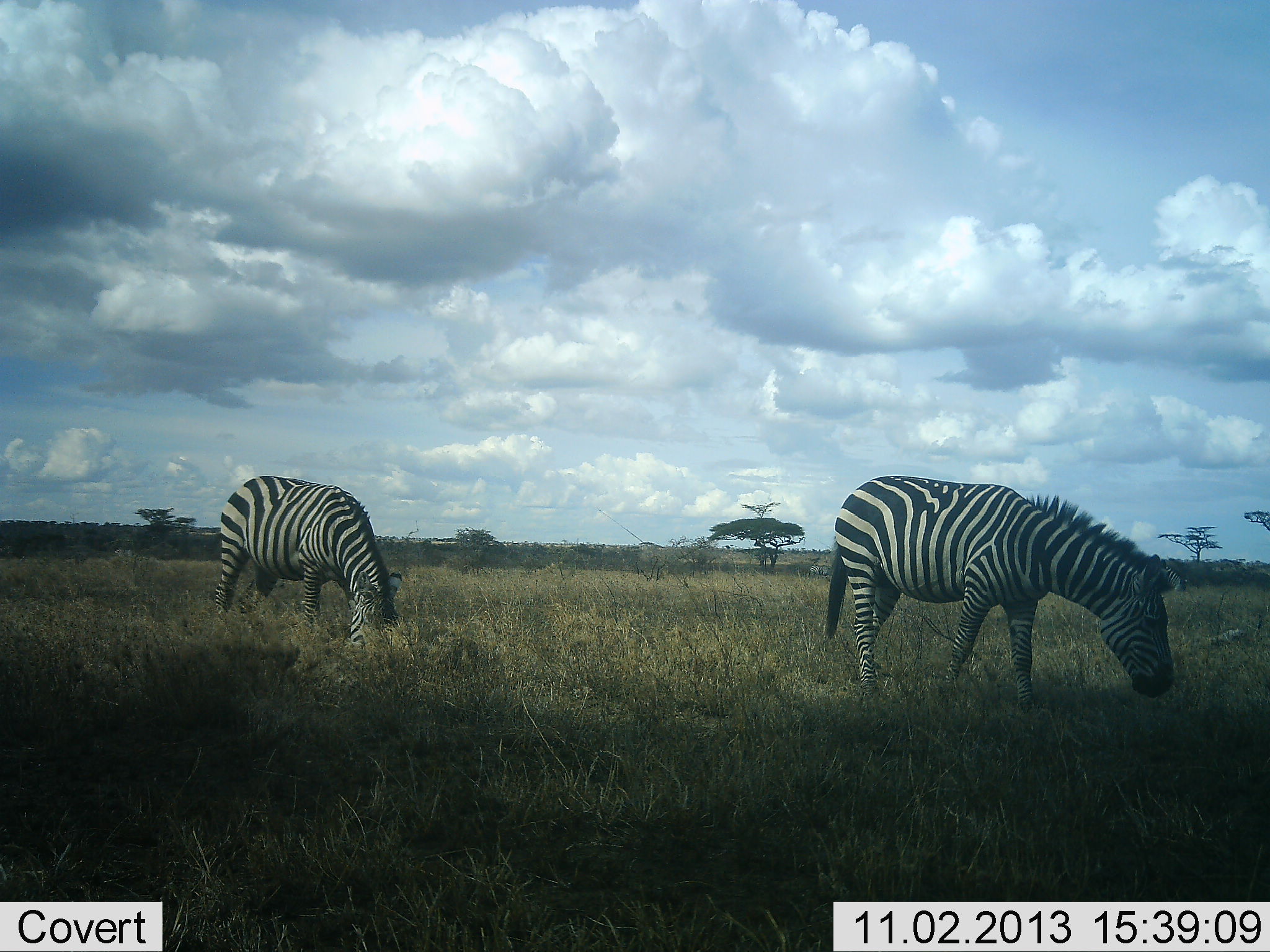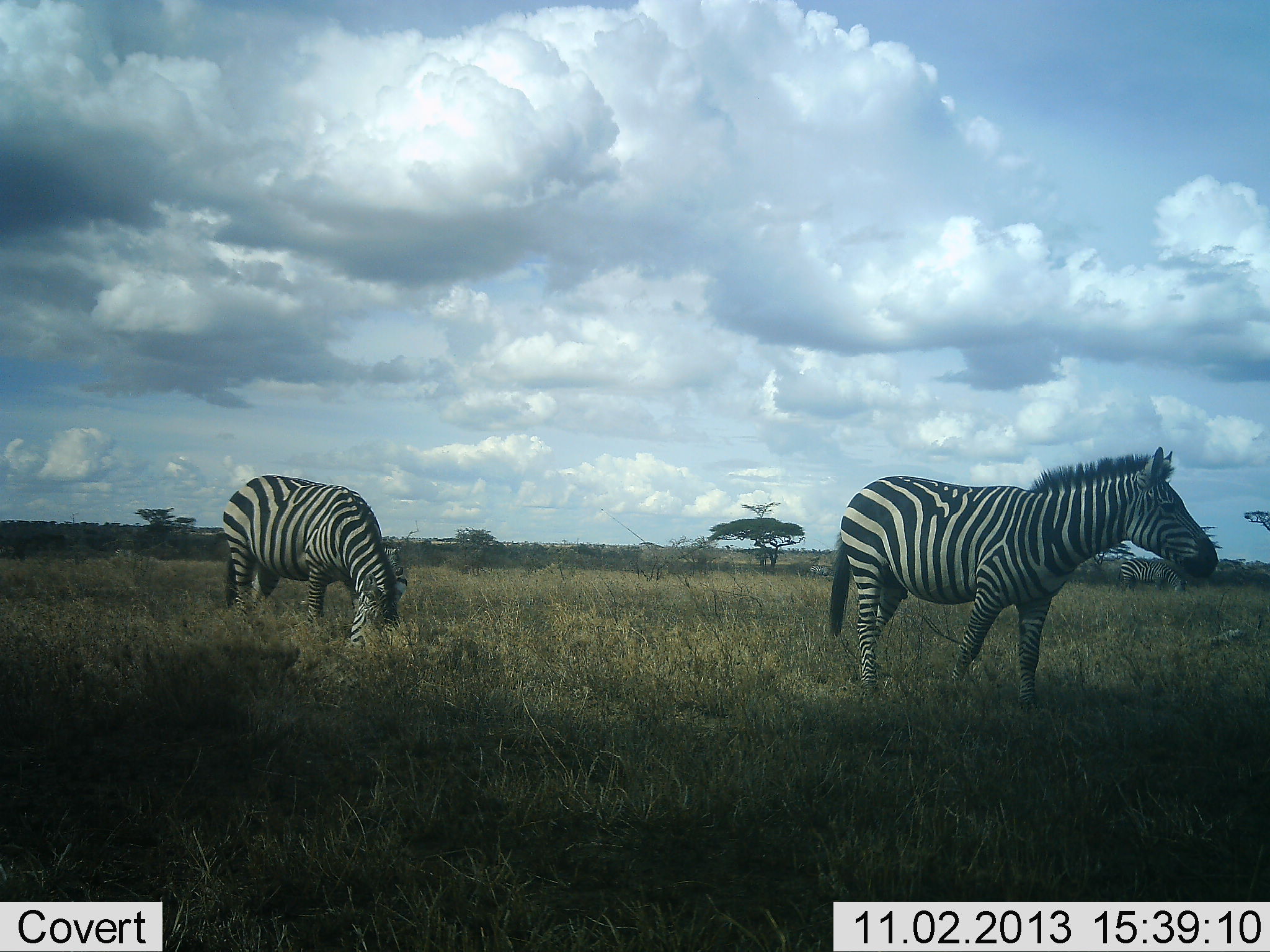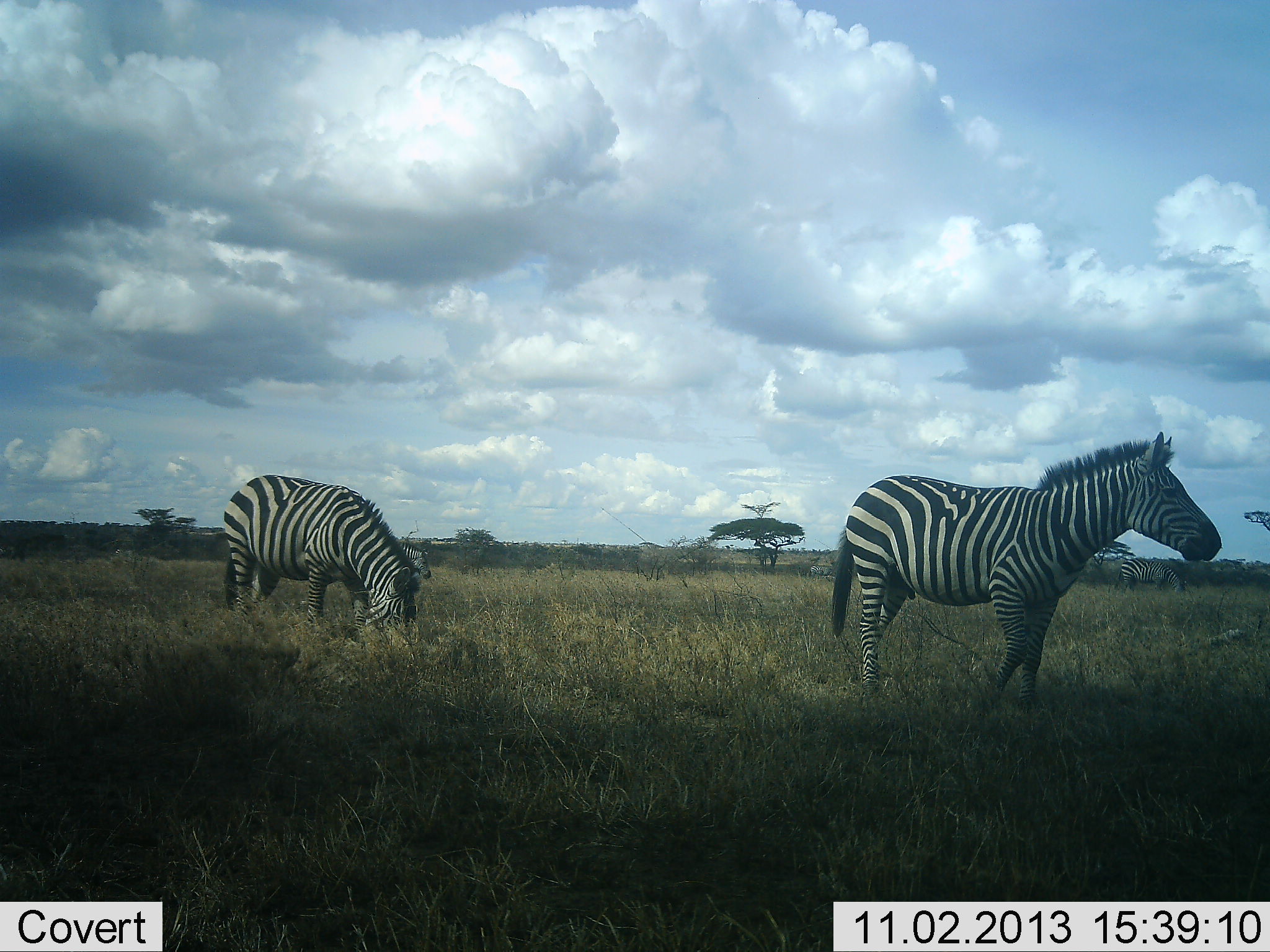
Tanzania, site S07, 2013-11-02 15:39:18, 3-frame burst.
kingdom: Animalia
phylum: Chordata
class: Mammalia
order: Perissodactyla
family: Equidae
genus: Equus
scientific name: Equus quagga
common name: plains zebra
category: zebra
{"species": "zebra (plains zebra) (Equus quagga)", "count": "2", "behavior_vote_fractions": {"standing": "40%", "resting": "0%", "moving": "4%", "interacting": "0%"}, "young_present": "0%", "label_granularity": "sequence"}